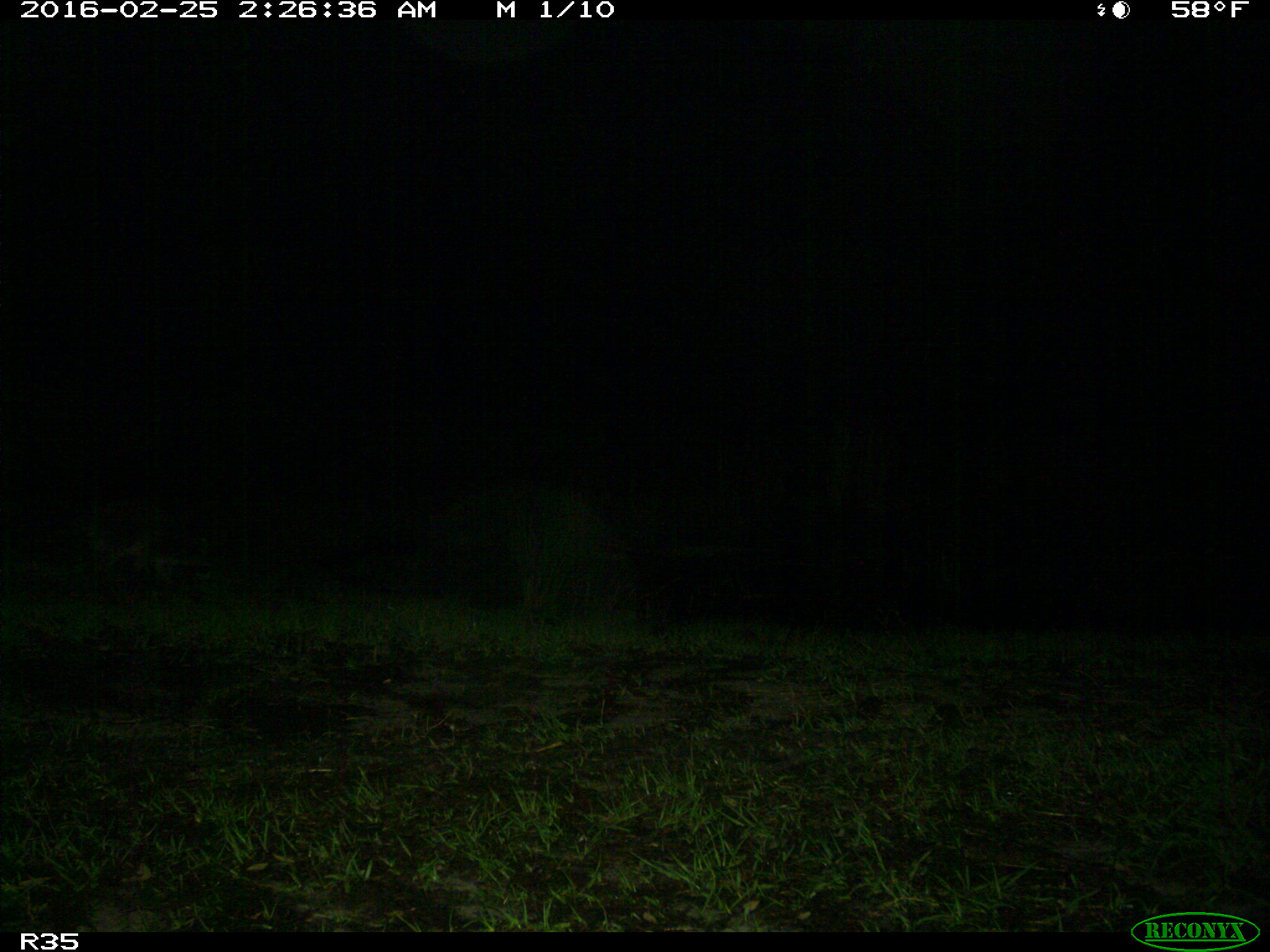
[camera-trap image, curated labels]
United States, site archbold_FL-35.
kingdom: Animalia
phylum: Chordata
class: Mammalia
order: Carnivora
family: Procyonidae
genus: Procyon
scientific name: Procyon lotor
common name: common raccoon